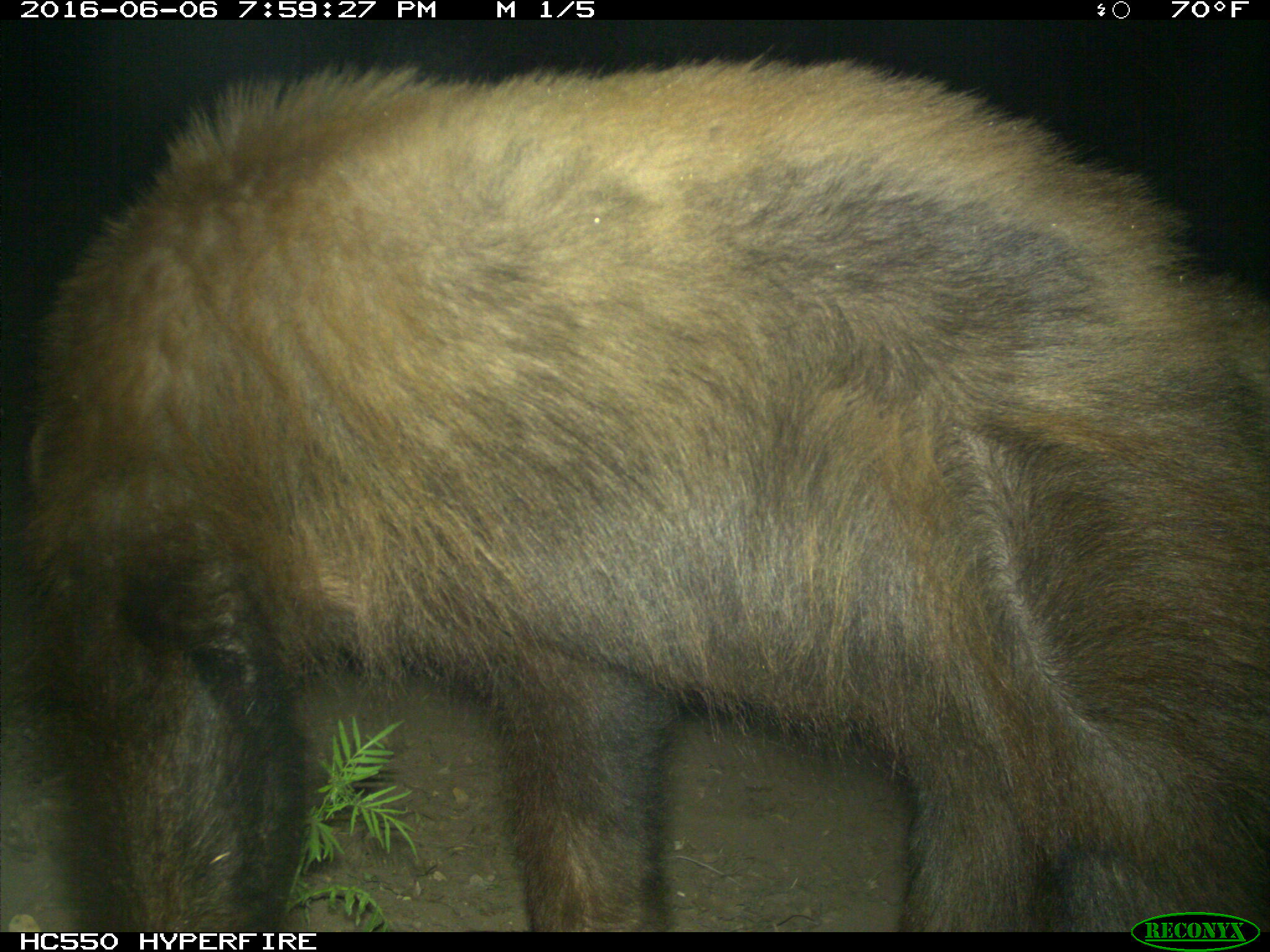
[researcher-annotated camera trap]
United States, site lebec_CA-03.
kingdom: Animalia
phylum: Chordata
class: Mammalia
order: Carnivora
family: Ursidae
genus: Ursus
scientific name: Ursus americanus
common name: american black bear